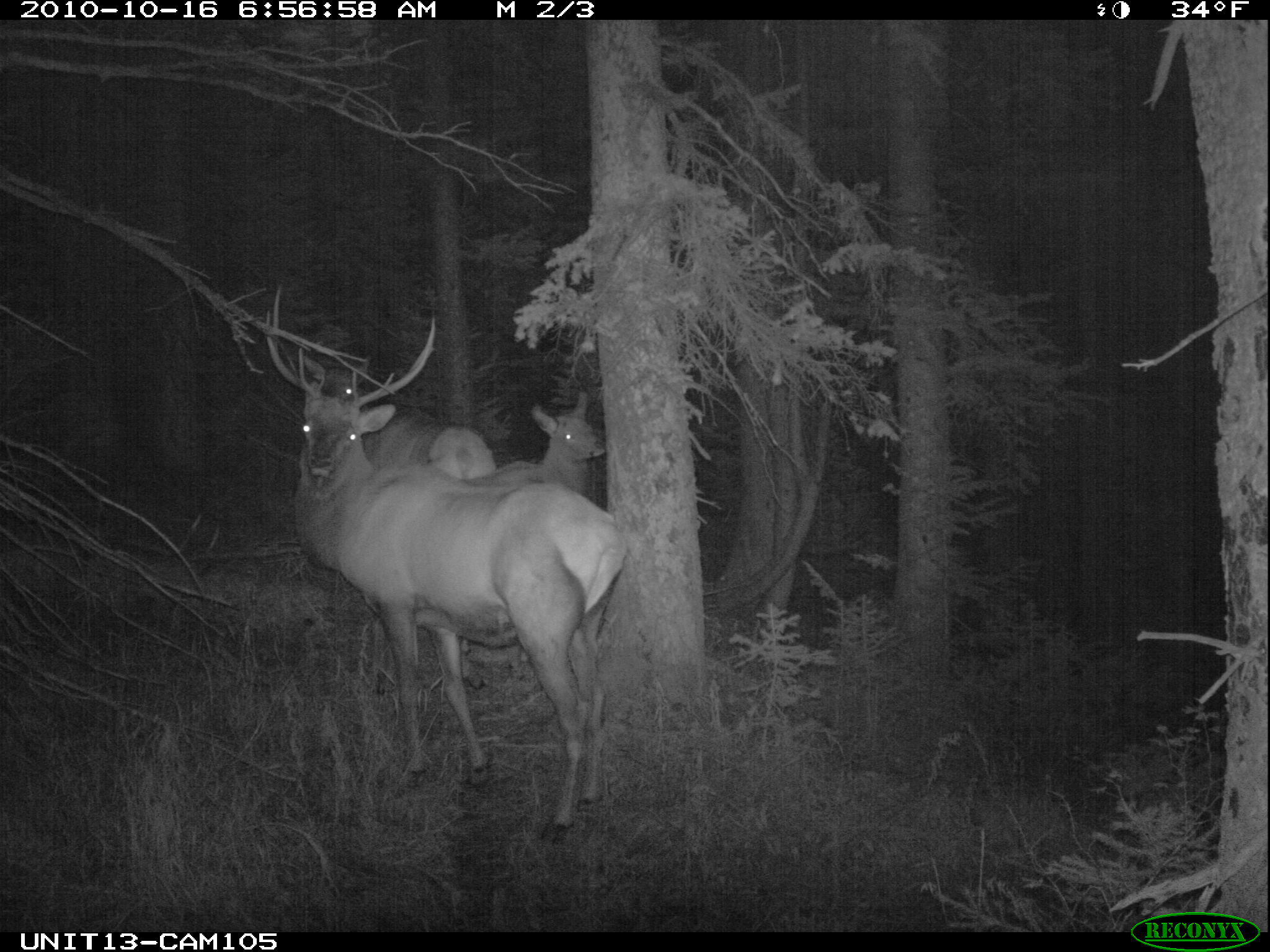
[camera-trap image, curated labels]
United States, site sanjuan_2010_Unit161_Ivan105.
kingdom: Animalia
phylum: Chordata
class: Mammalia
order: Artiodactyla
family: Cervidae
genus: Cervus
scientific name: Cervus elaphus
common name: red deer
Cervus elaphus (red deer).